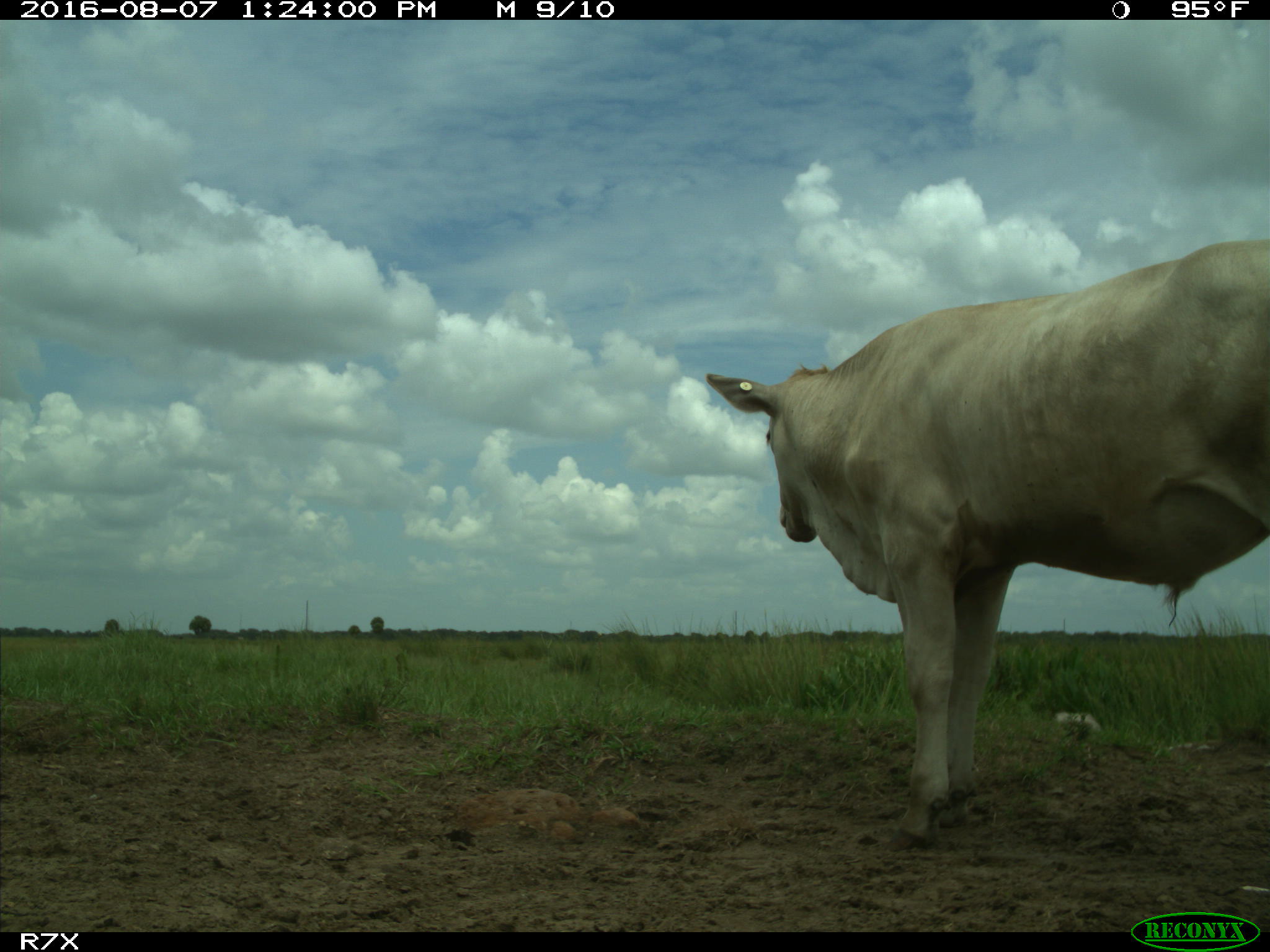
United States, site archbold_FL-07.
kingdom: Animalia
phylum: Chordata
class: Mammalia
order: Artiodactyla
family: Bovidae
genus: Bos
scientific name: Bos taurus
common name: domestic cow